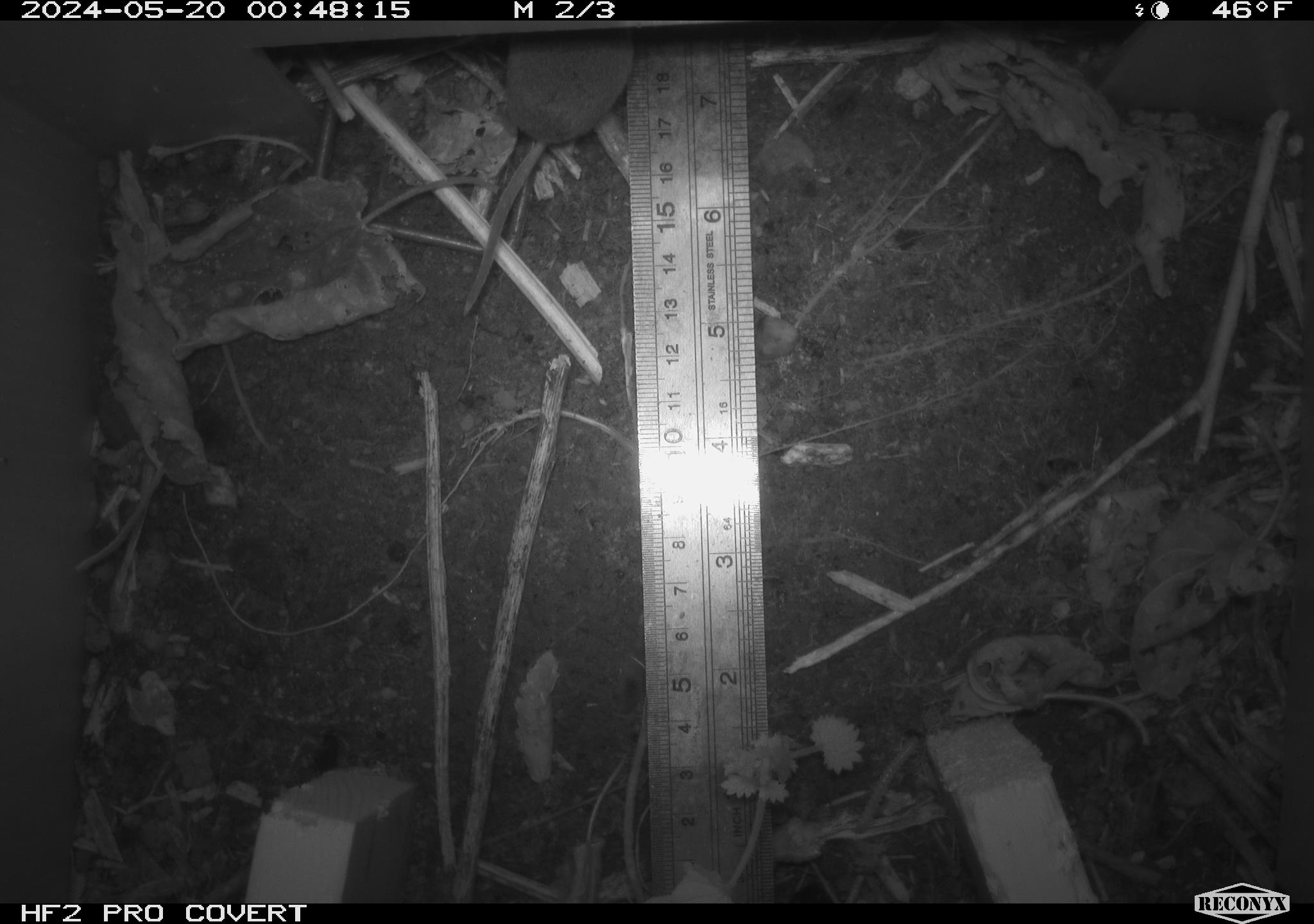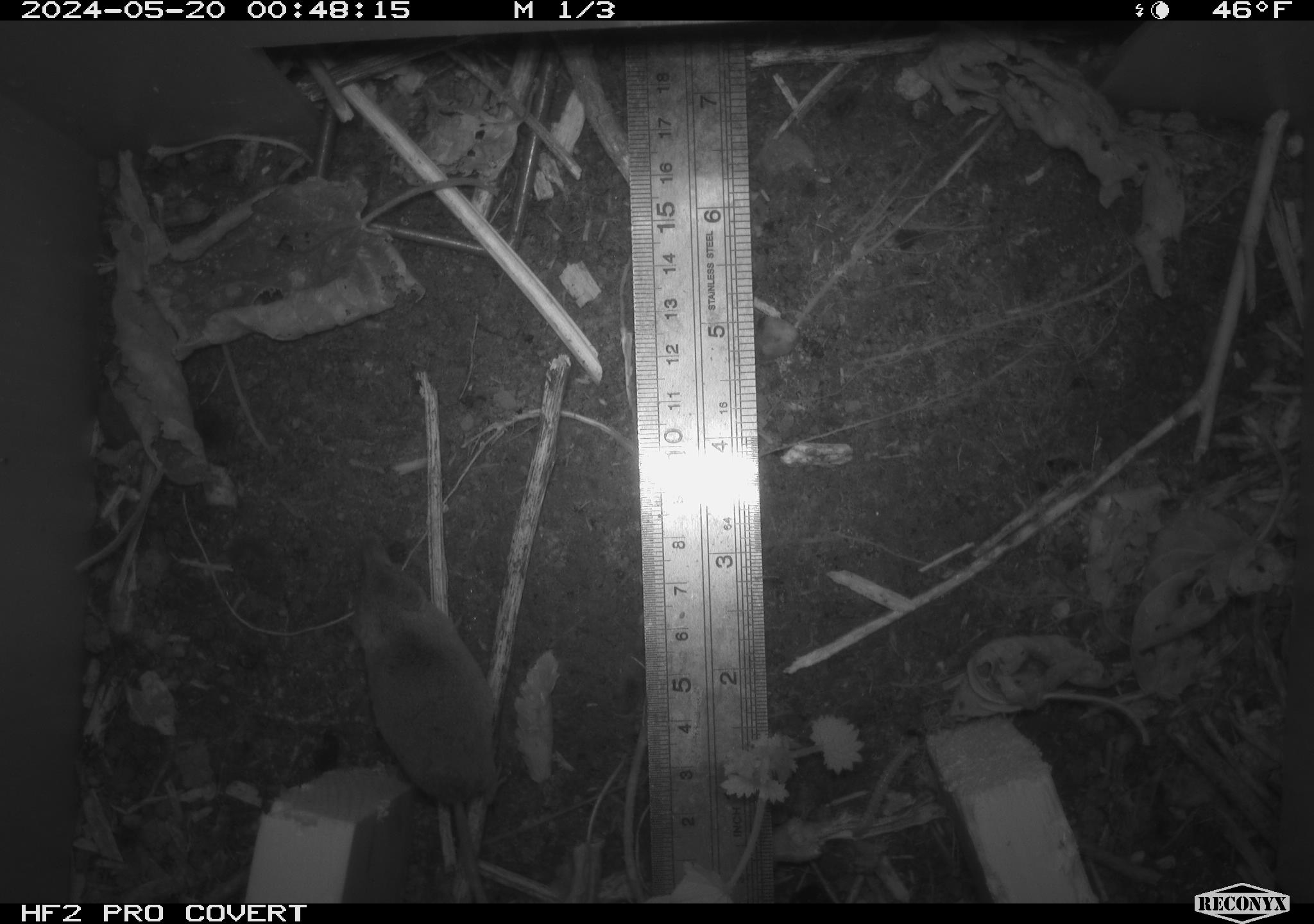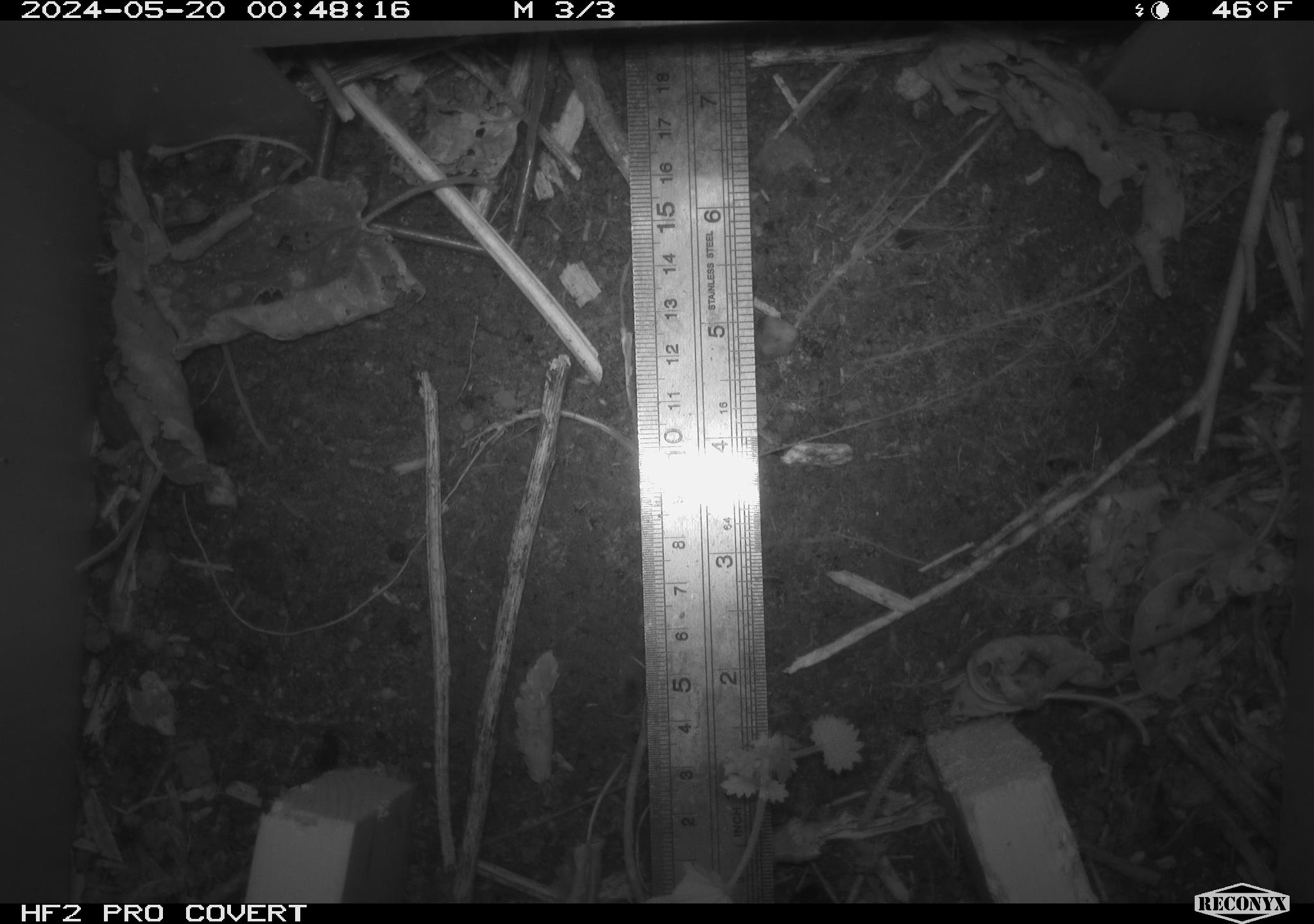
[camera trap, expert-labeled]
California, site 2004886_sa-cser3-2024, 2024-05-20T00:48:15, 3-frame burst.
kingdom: Animalia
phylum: Chordata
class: Mammalia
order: Eulipotyphla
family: Soricidae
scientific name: Soricidae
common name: shrews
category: soricidae family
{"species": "soricidae family (shrews) (Soricidae)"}